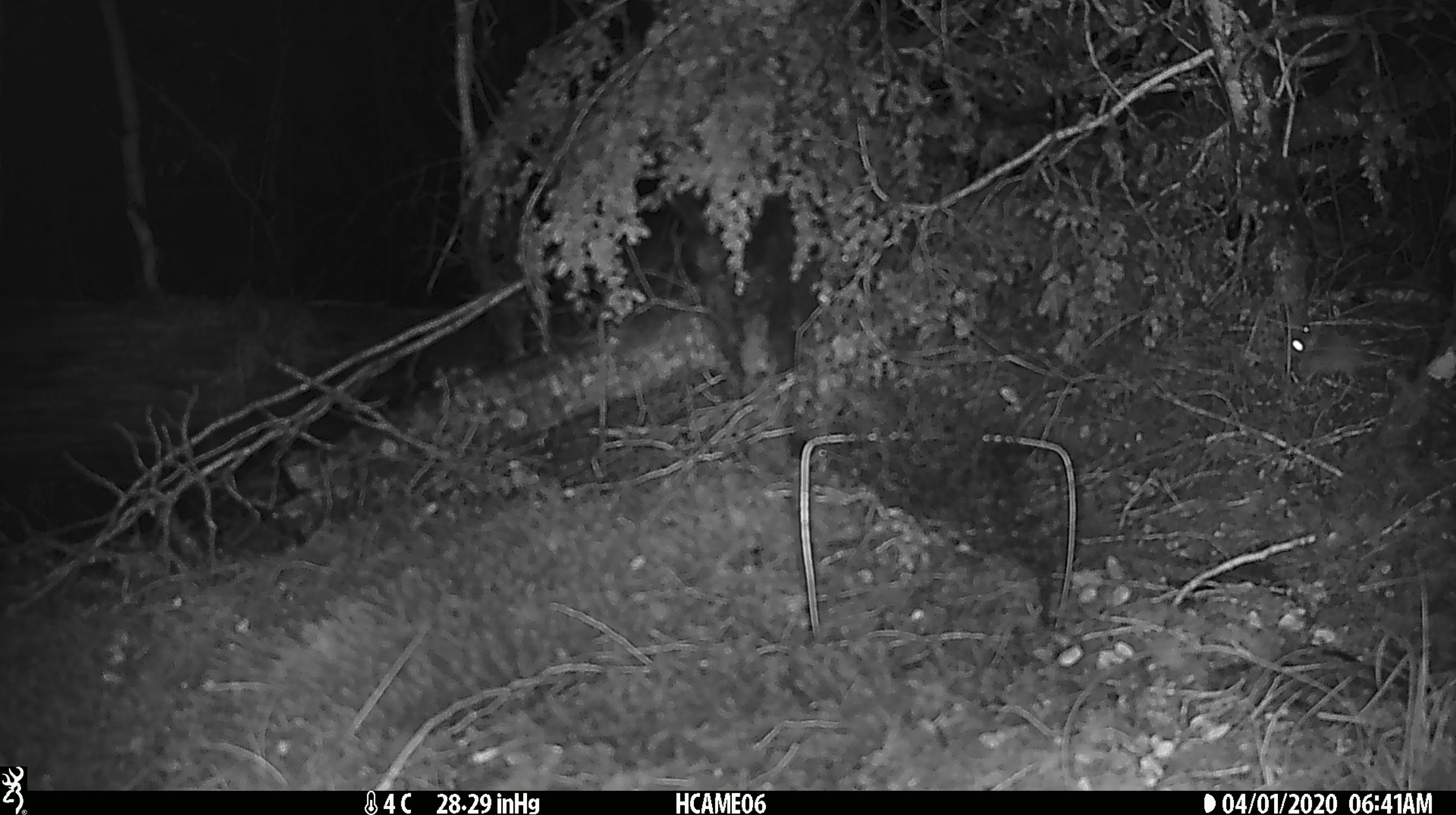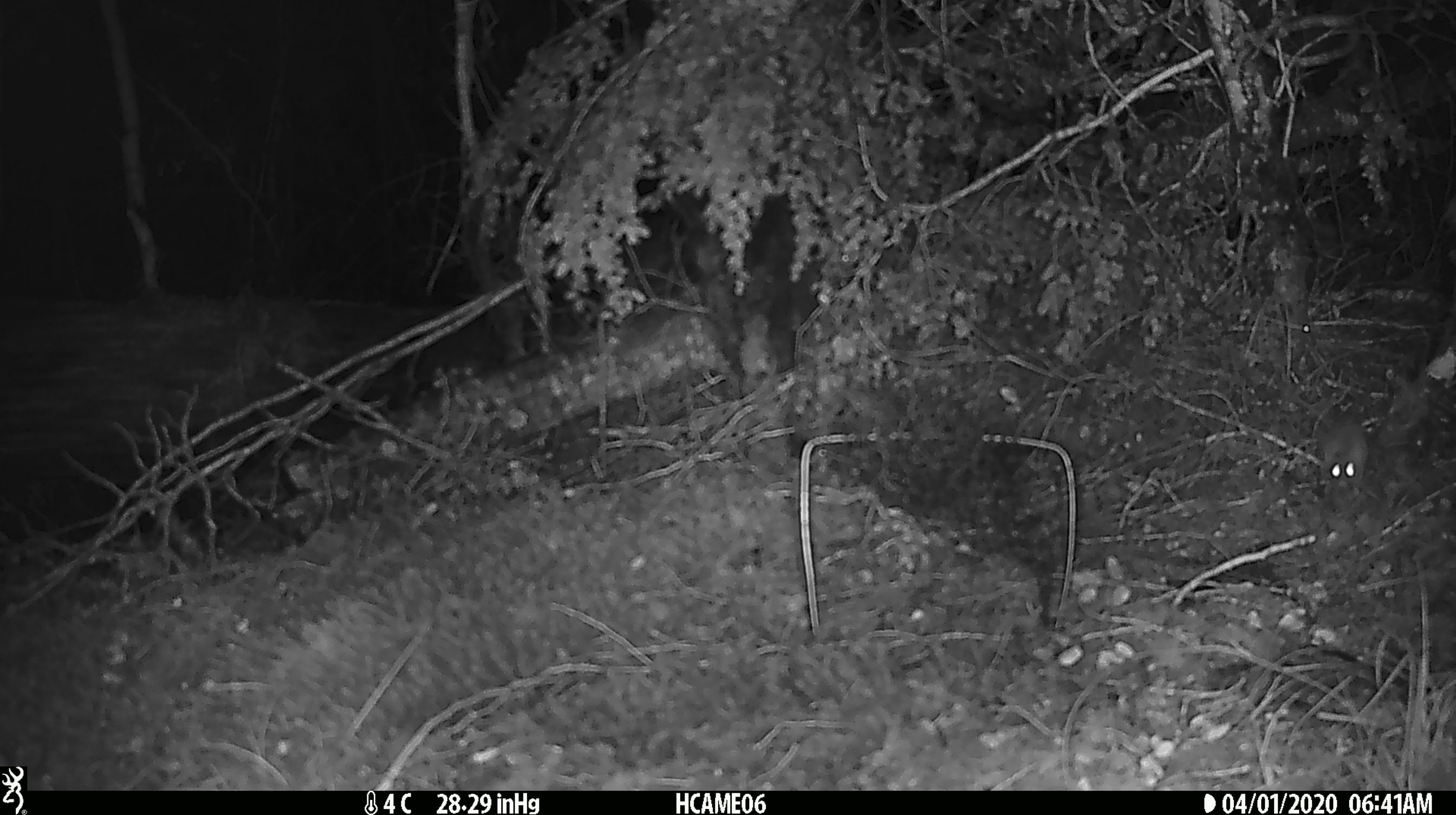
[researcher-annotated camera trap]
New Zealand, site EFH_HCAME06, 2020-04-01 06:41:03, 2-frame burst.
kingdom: Animalia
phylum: Chordata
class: Mammalia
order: Rodentia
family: Muridae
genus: Mus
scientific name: Mus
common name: mouse